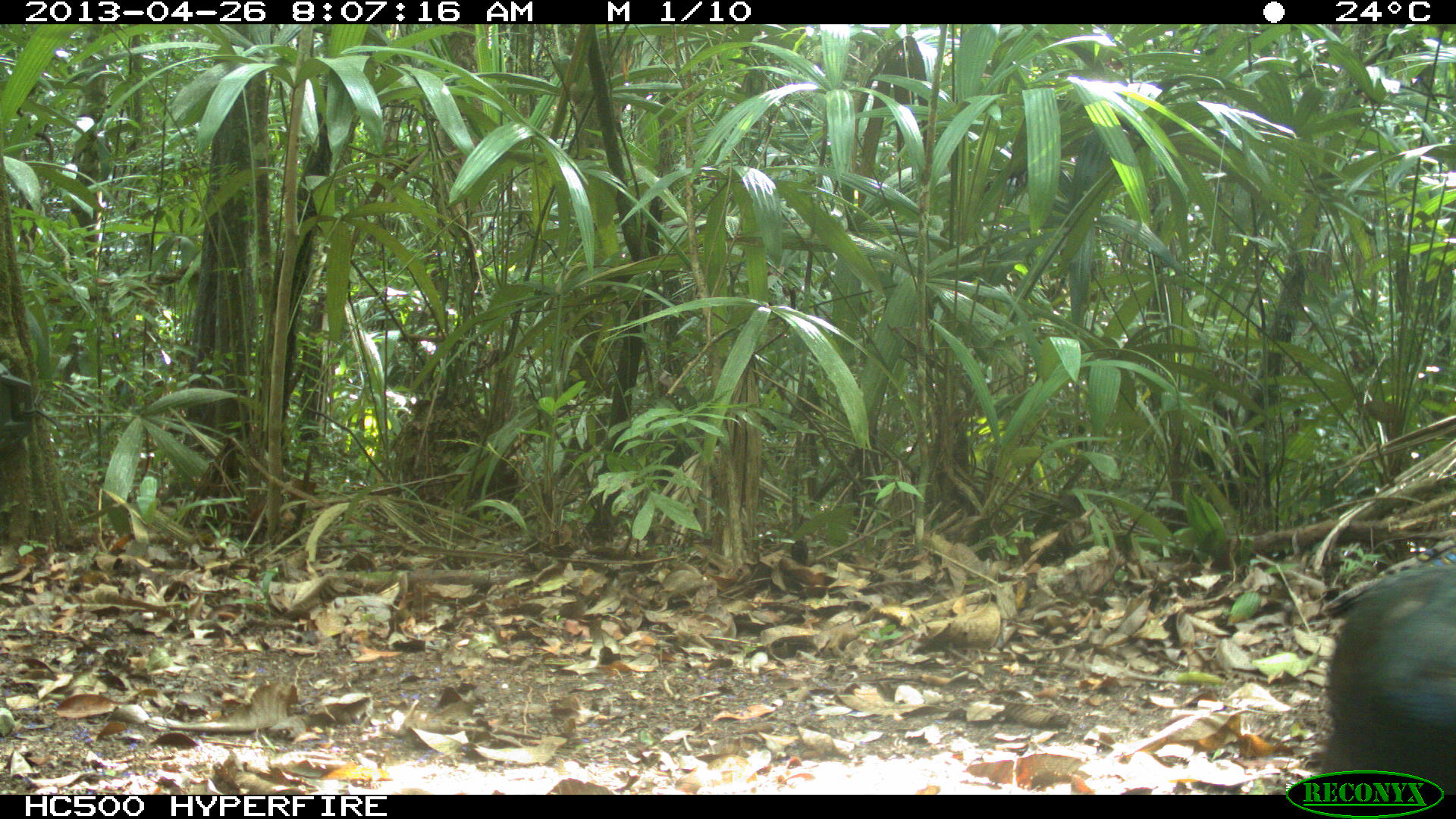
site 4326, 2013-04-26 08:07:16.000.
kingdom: Animalia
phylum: Chordata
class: Aves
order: Galliformes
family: Phasianidae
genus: Meleagris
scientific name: Meleagris ocellata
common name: ocellated turkey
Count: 4.